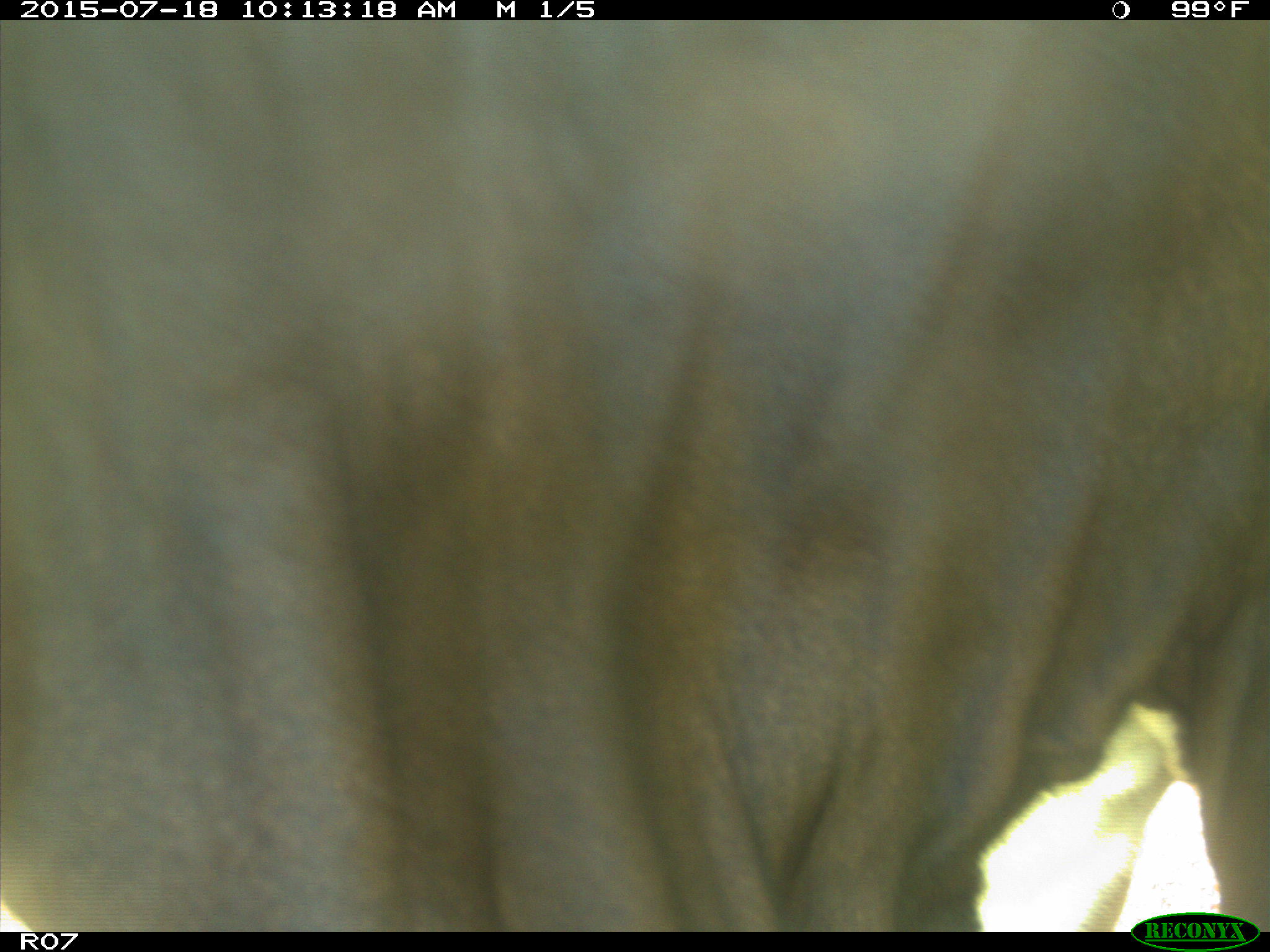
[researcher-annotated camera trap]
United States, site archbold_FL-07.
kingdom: Animalia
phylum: Chordata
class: Mammalia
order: Artiodactyla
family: Bovidae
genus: Bos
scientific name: Bos taurus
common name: domestic cow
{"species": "Bos taurus (domestic cow)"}